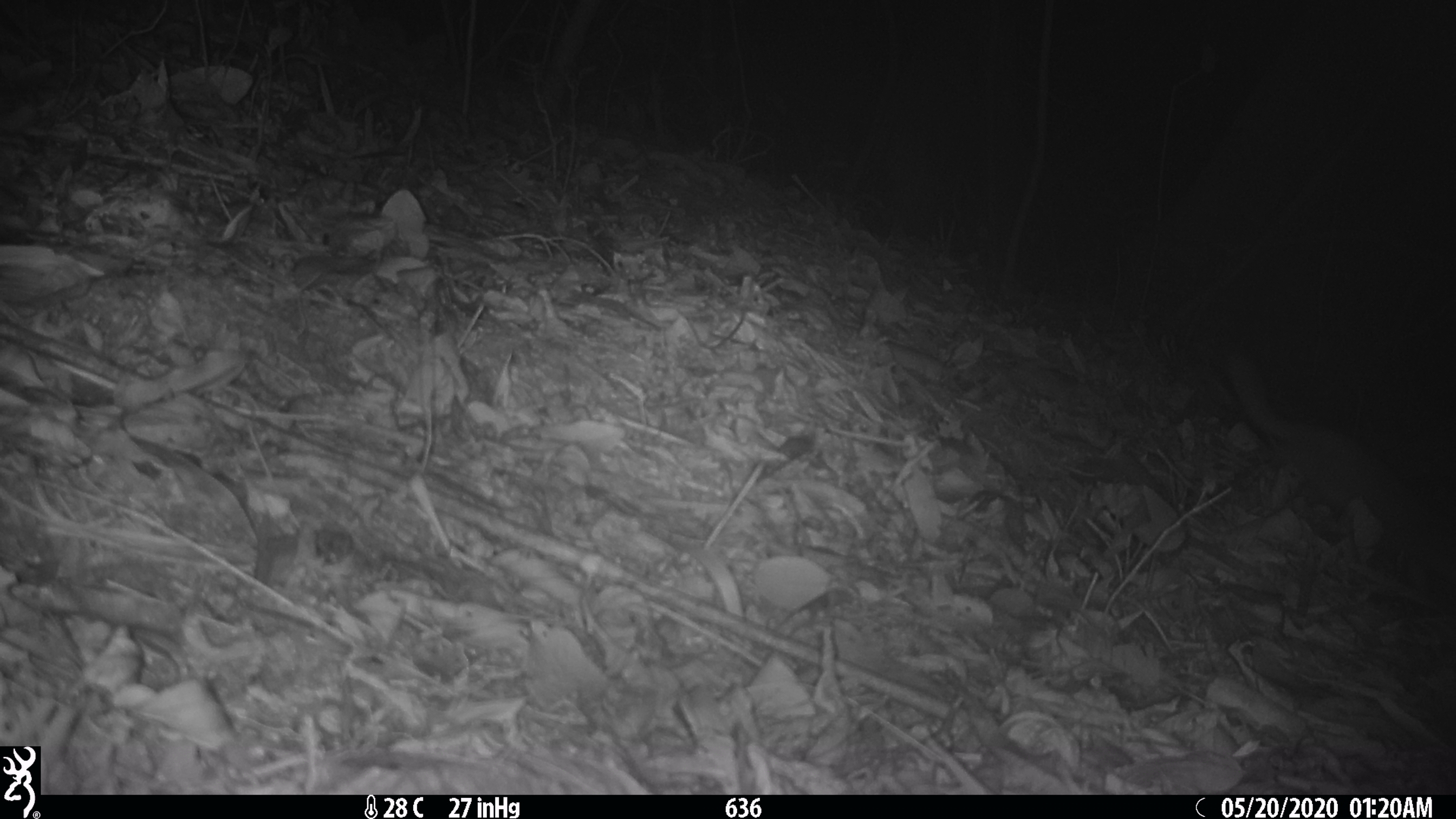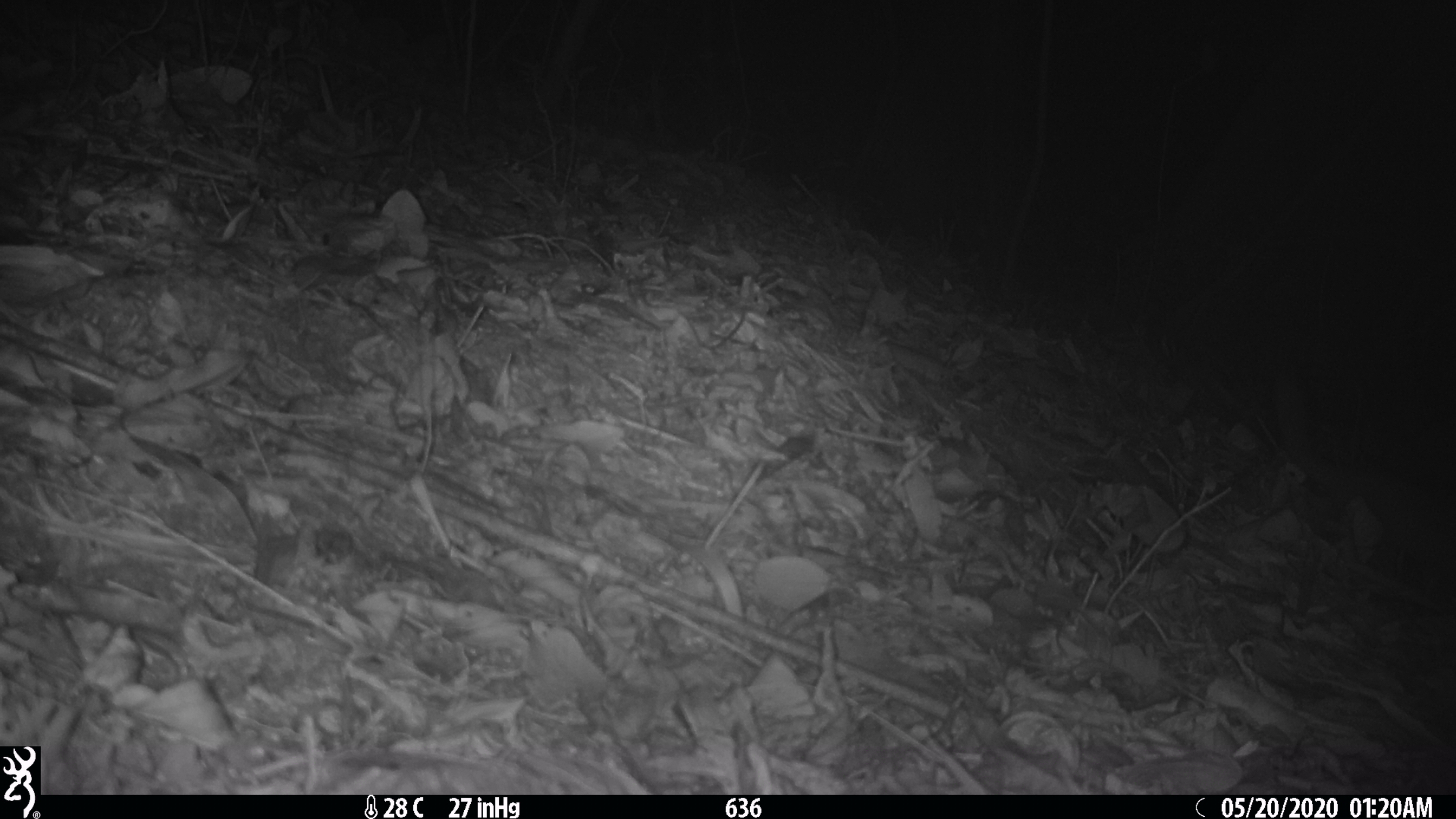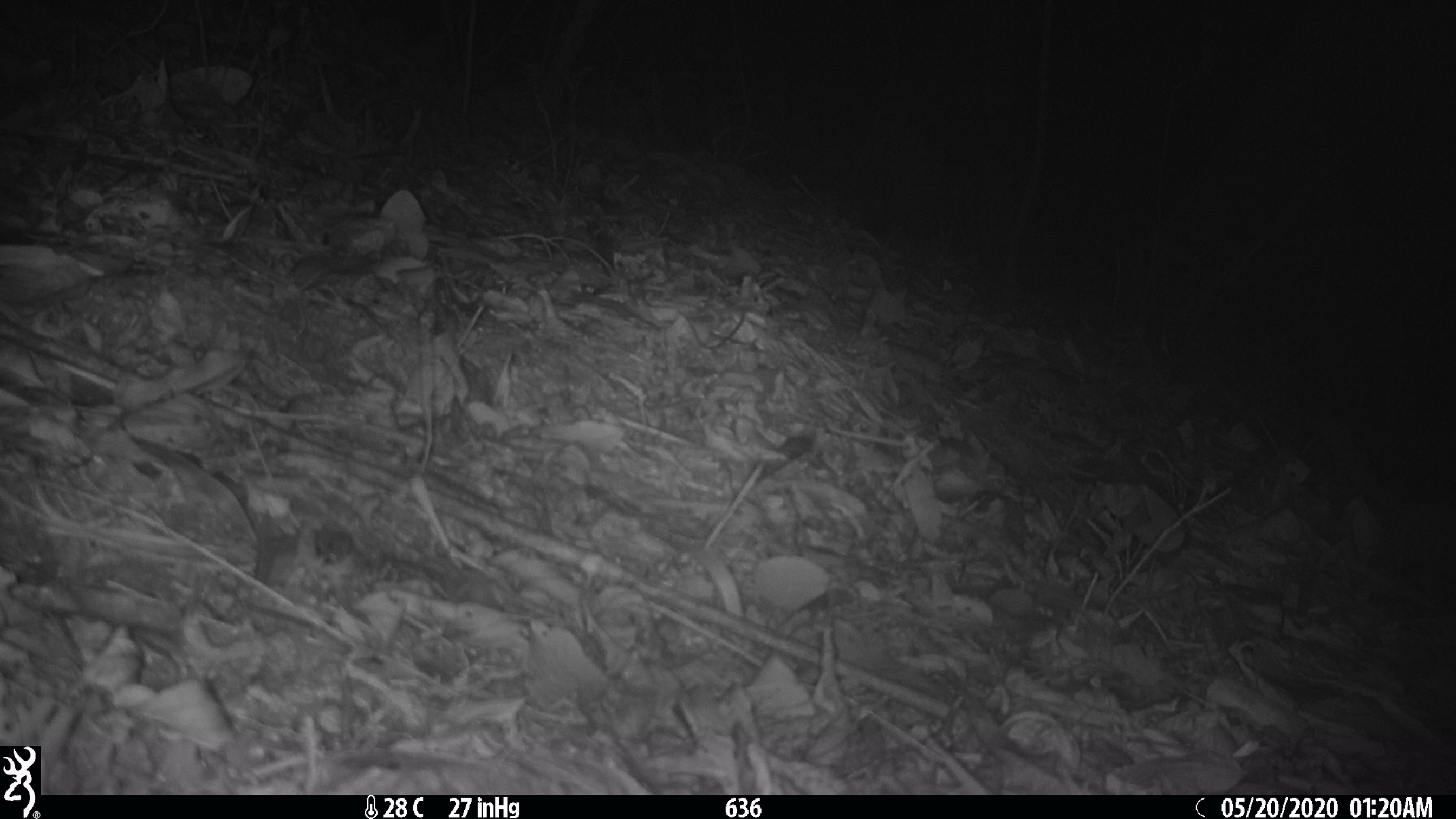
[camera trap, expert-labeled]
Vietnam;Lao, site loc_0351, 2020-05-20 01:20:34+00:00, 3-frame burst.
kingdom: Animalia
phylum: Chordata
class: Mammalia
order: Carnivora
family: Mustelidae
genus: Melogale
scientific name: Melogale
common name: ferret badger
Ferret badger (Melogale). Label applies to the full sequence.